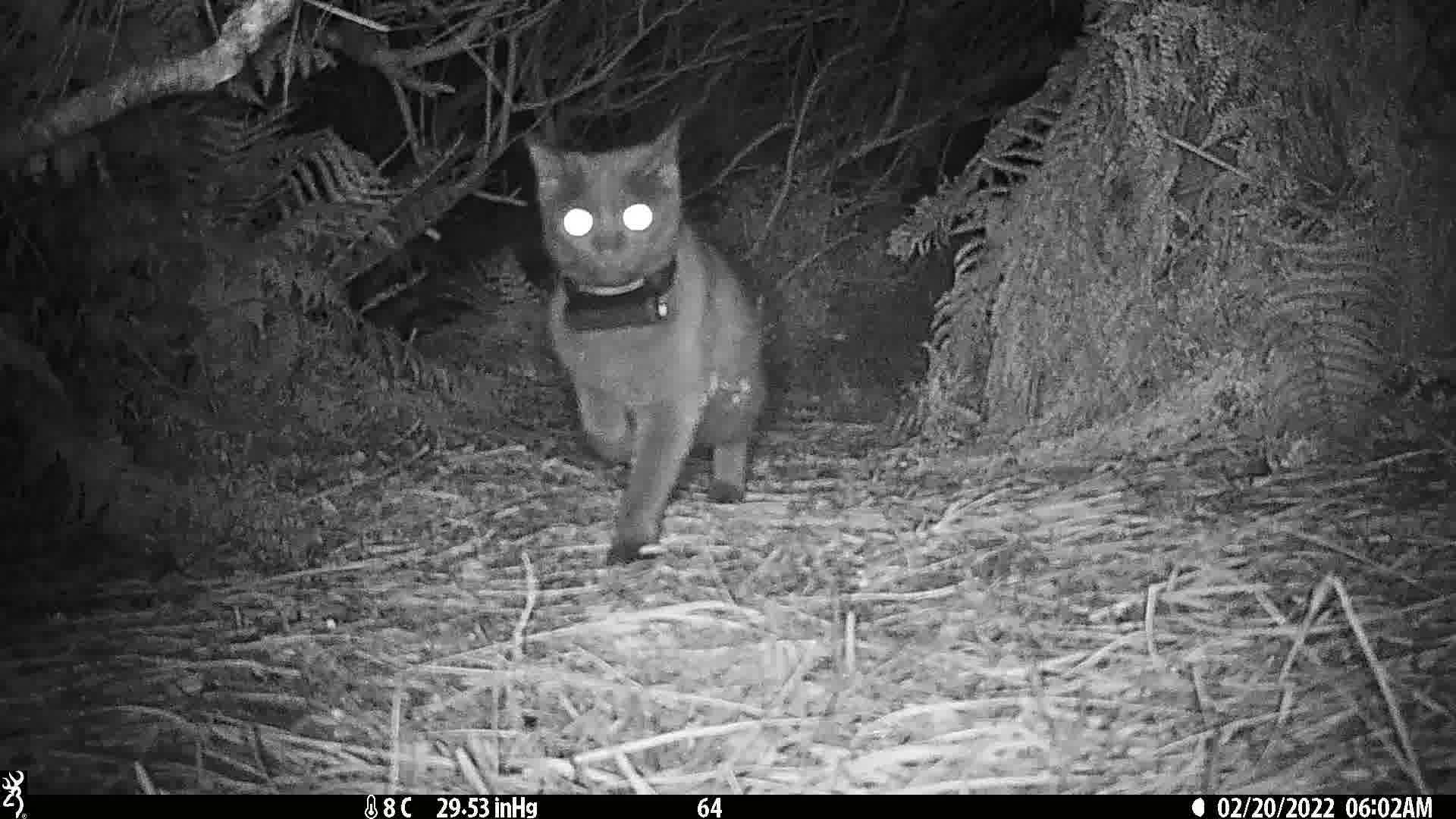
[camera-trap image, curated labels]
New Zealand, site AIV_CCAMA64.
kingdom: Animalia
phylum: Chordata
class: Mammalia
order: Carnivora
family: Felidae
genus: Felis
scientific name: Felis catus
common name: domestic cat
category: cat